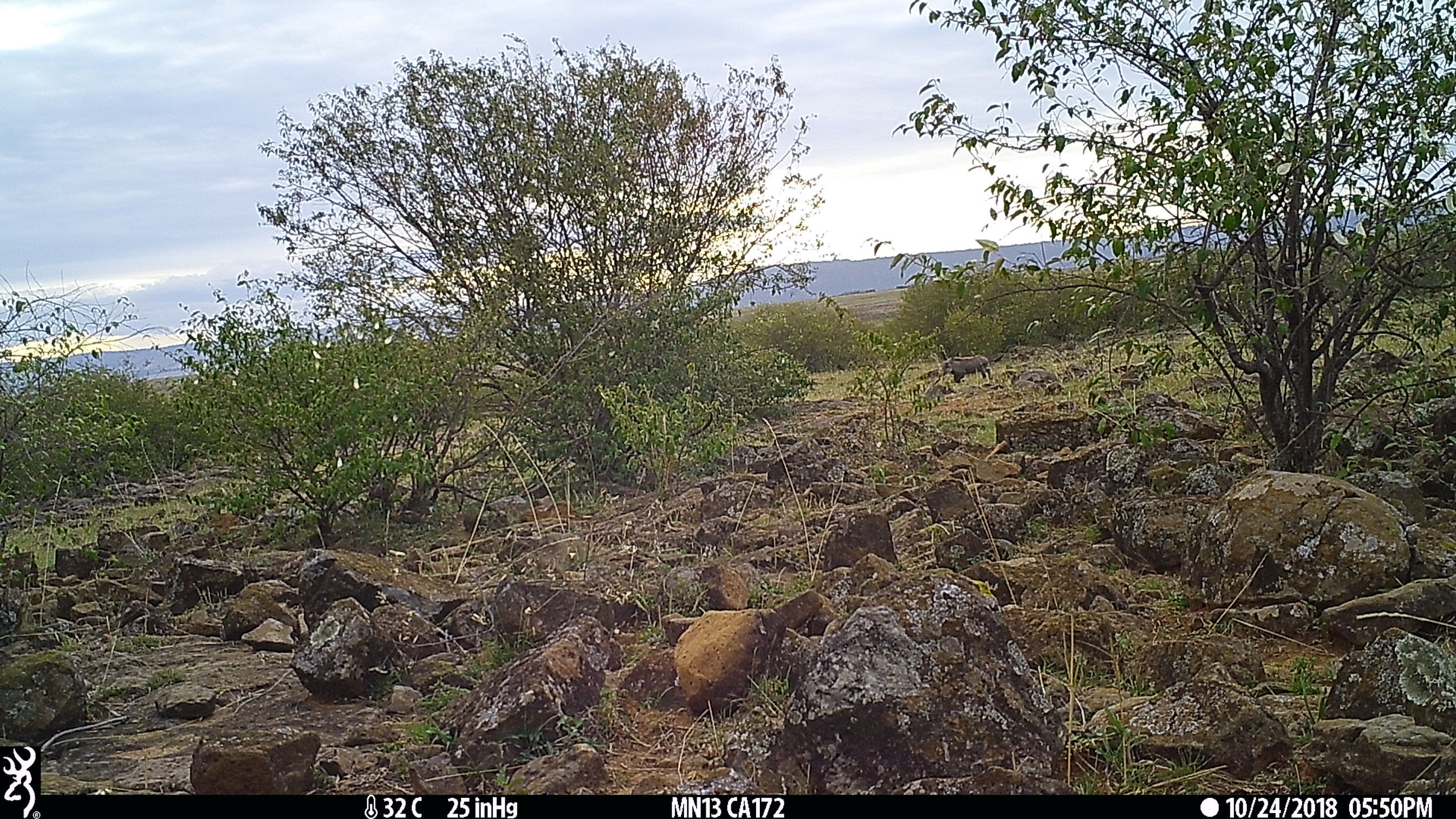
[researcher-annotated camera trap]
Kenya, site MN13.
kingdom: Animalia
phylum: Chordata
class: Mammalia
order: Artiodactyla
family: Suidae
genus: Phacochoerus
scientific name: Phacochoerus africanus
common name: common warthog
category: warthog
Warthog (common warthog) (Phacochoerus africanus).